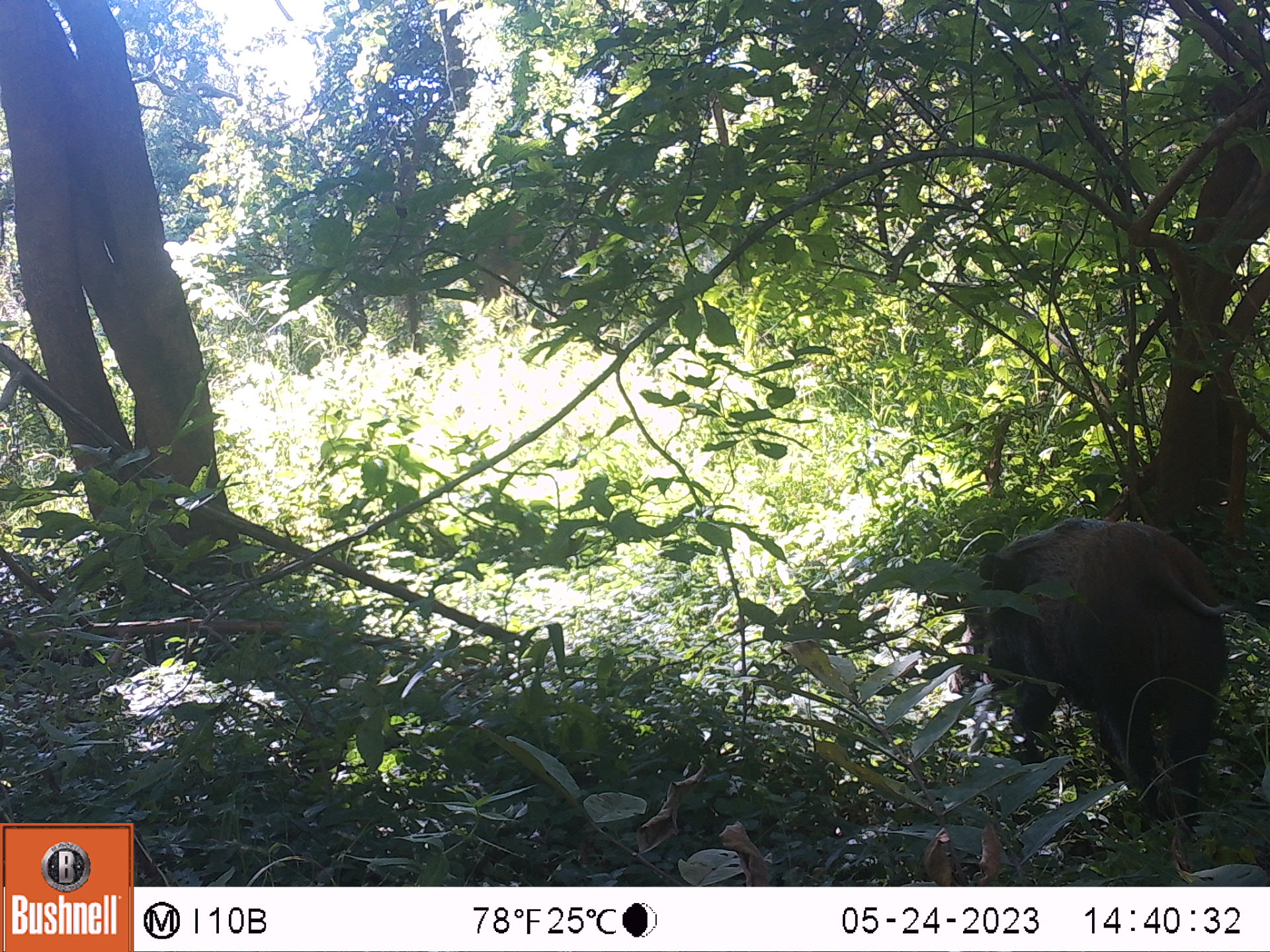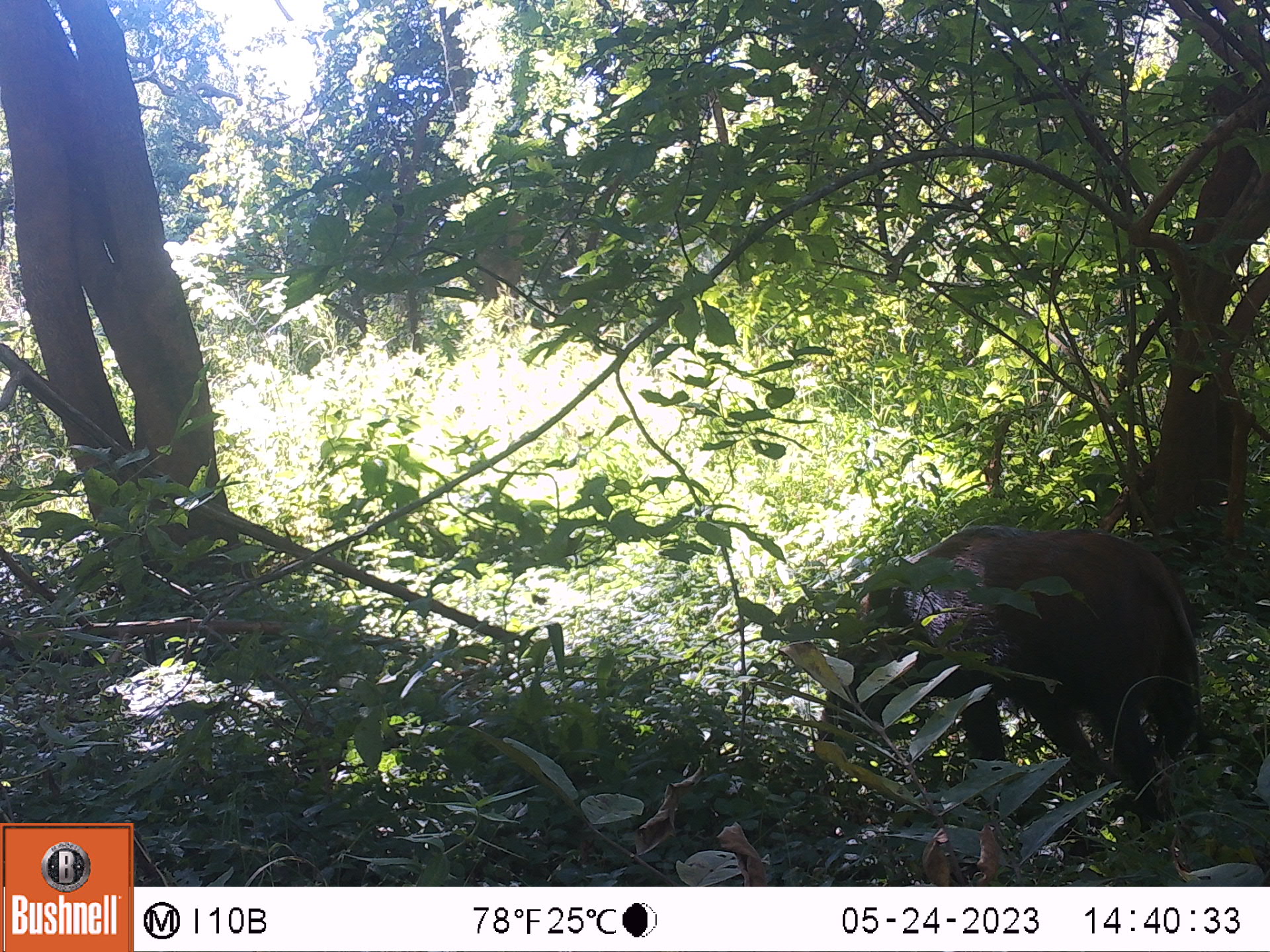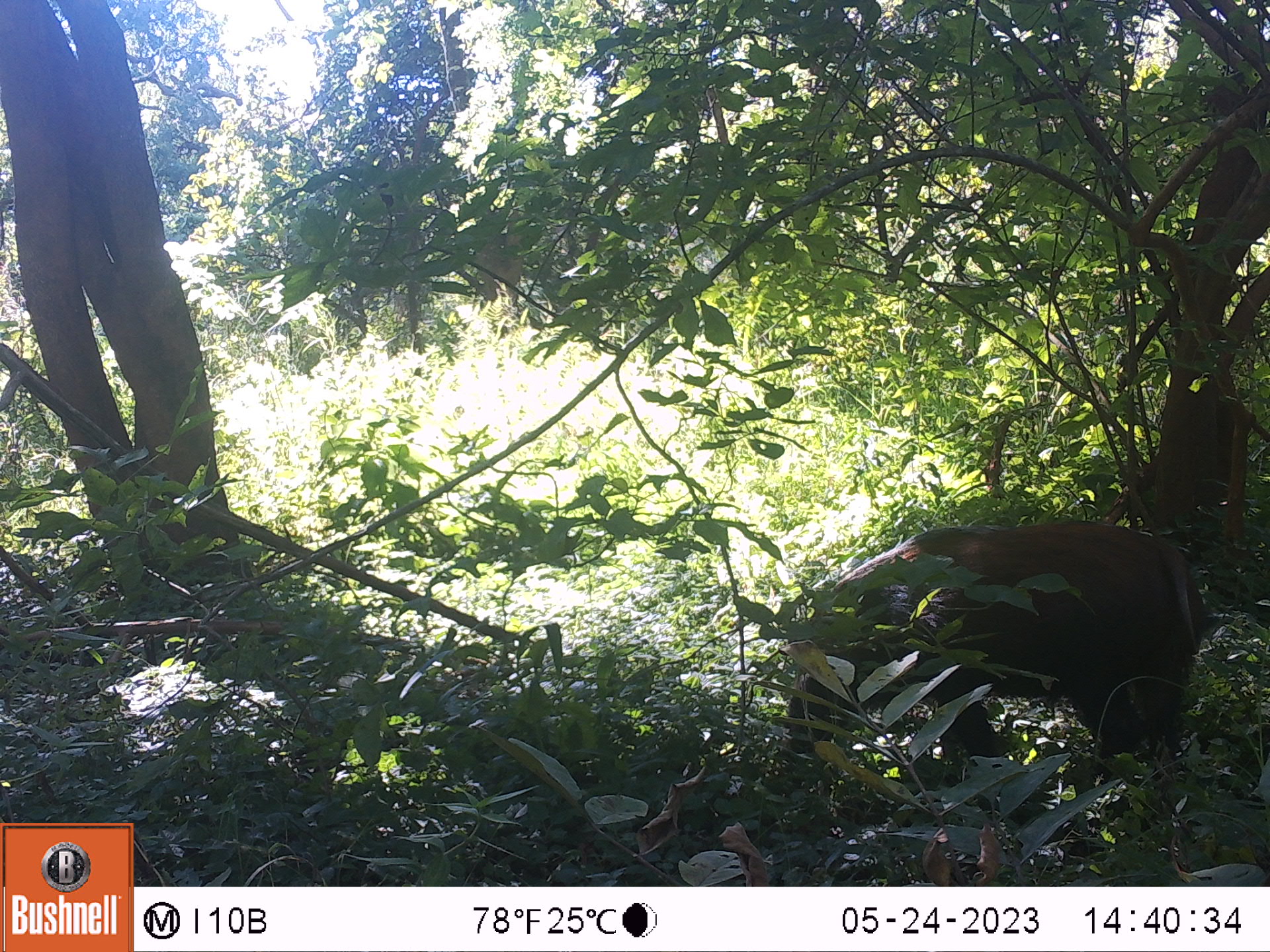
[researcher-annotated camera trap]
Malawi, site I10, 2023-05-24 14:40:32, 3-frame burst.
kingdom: Animalia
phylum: Chordata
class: Mammalia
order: Artiodactyla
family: Suidae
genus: Potamochoerus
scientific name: Potamochoerus larvatus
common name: bushpig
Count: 1.